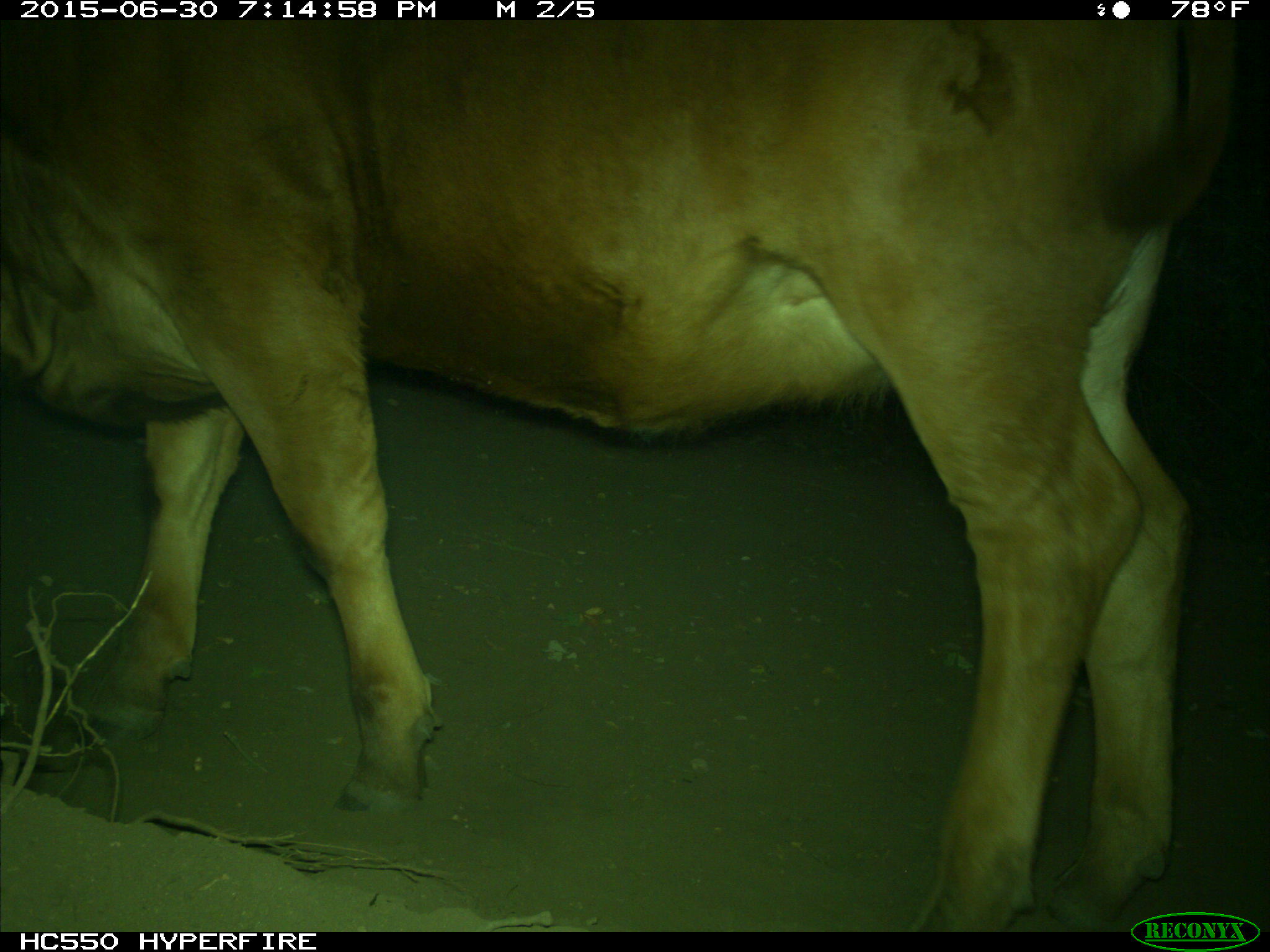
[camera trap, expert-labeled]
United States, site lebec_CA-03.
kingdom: Animalia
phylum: Chordata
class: Mammalia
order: Artiodactyla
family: Bovidae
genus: Bos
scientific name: Bos taurus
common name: domestic cow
Bos taurus (domestic cow).